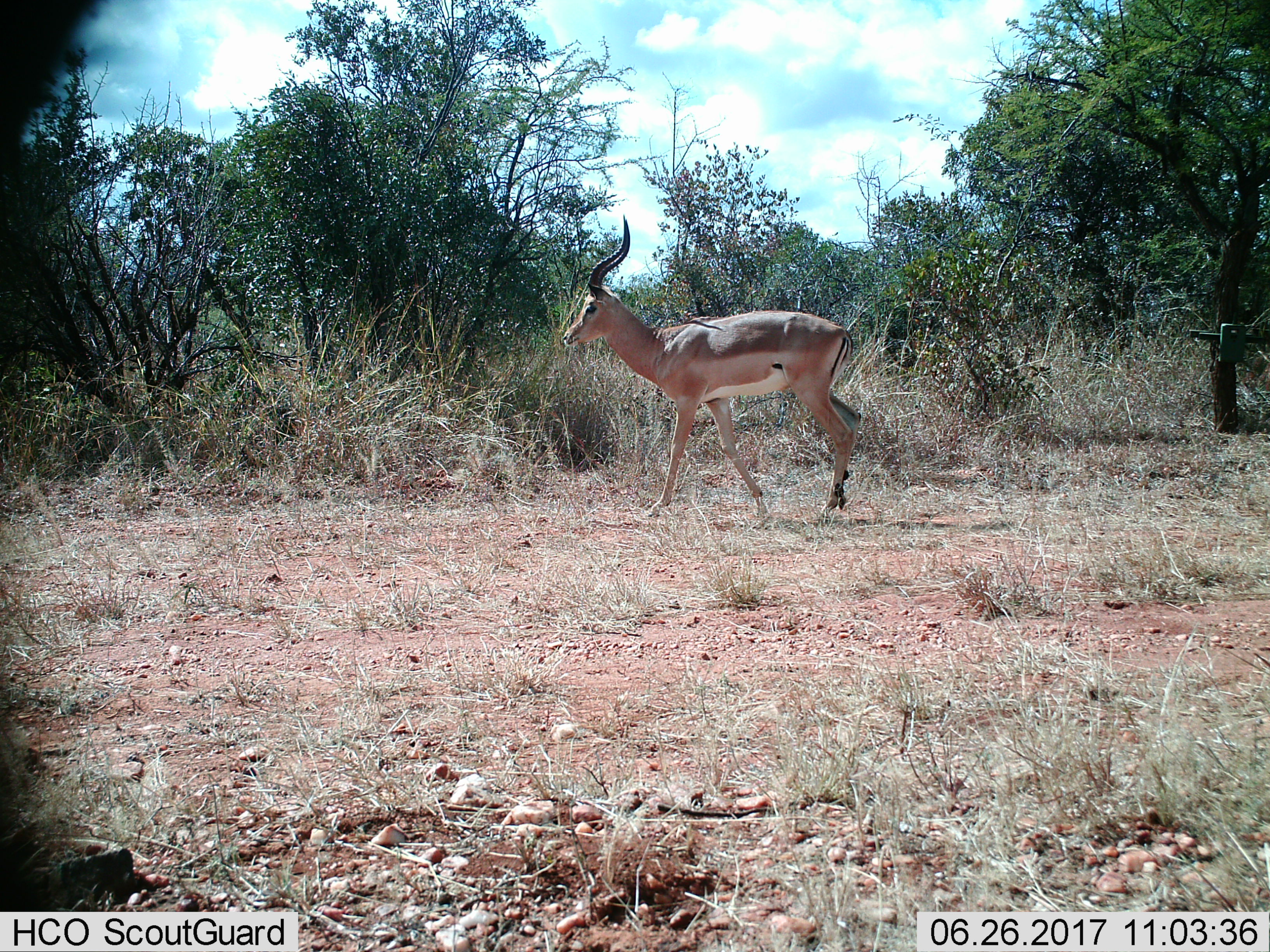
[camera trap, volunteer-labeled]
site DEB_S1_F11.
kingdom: Animalia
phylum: Chordata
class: Mammalia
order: Artiodactyla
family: Bovidae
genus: Aepyceros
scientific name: Aepyceros melampus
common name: impala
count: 1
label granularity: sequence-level